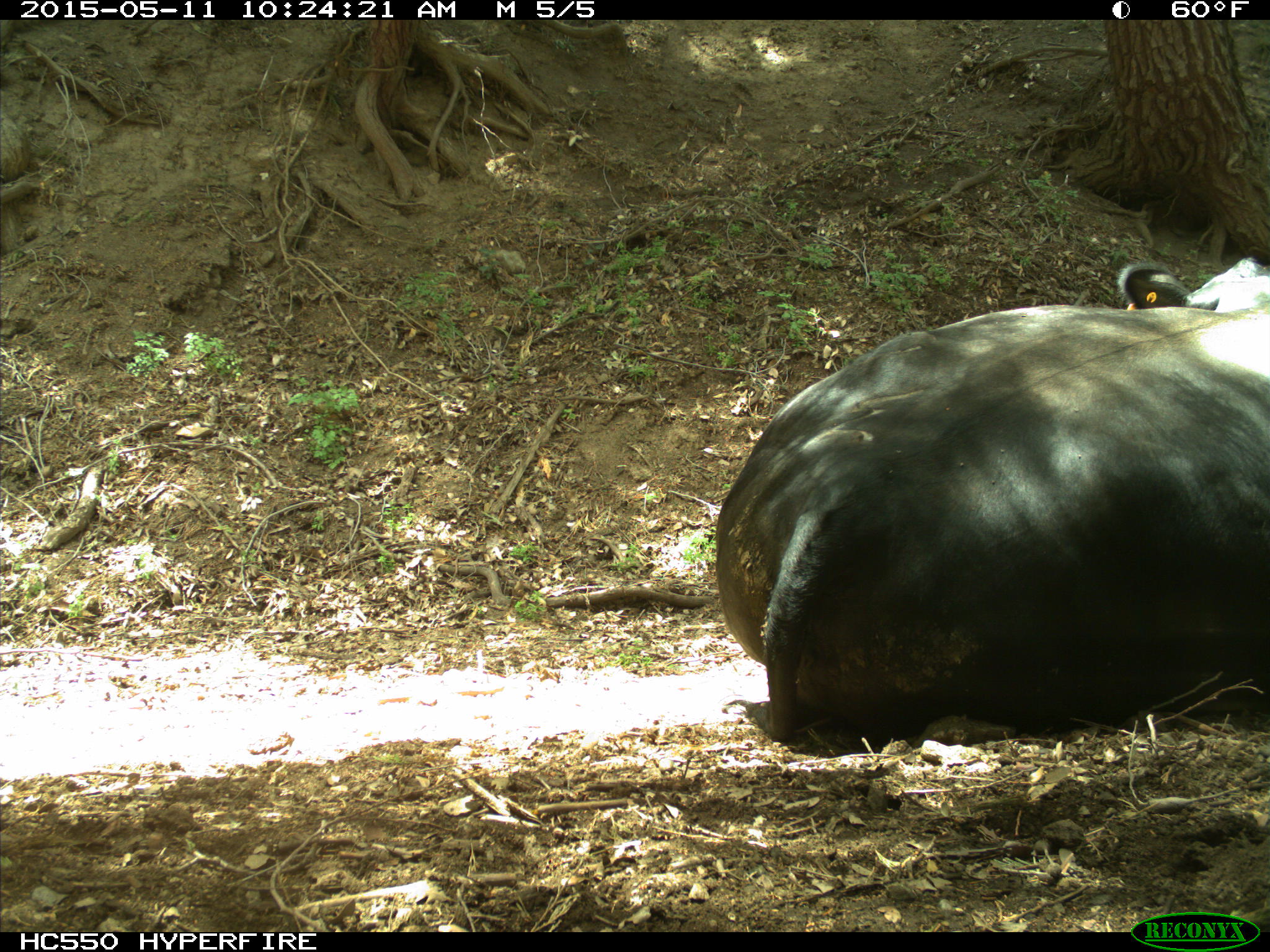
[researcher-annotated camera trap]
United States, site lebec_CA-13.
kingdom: Animalia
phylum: Chordata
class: Mammalia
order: Artiodactyla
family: Bovidae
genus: Bos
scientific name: Bos taurus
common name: domestic cow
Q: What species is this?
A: Bos taurus (domestic cow).